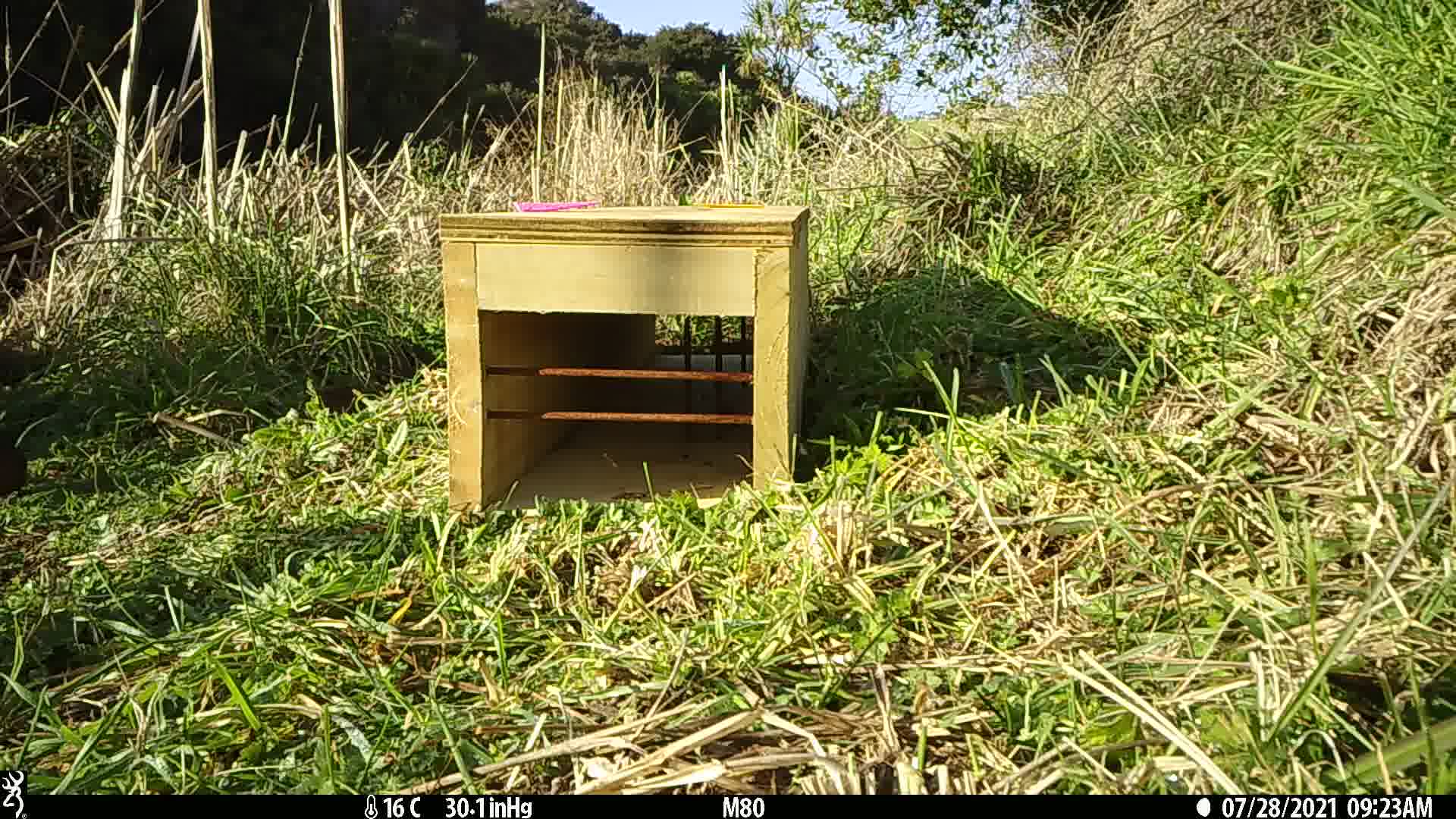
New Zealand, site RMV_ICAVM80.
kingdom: Animalia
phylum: Chordata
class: Aves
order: Galliformes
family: Phasianidae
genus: Synoicus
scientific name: Synoicus ypsilophorus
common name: brown quail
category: quail brown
Quail brown (brown quail) (Synoicus ypsilophorus).